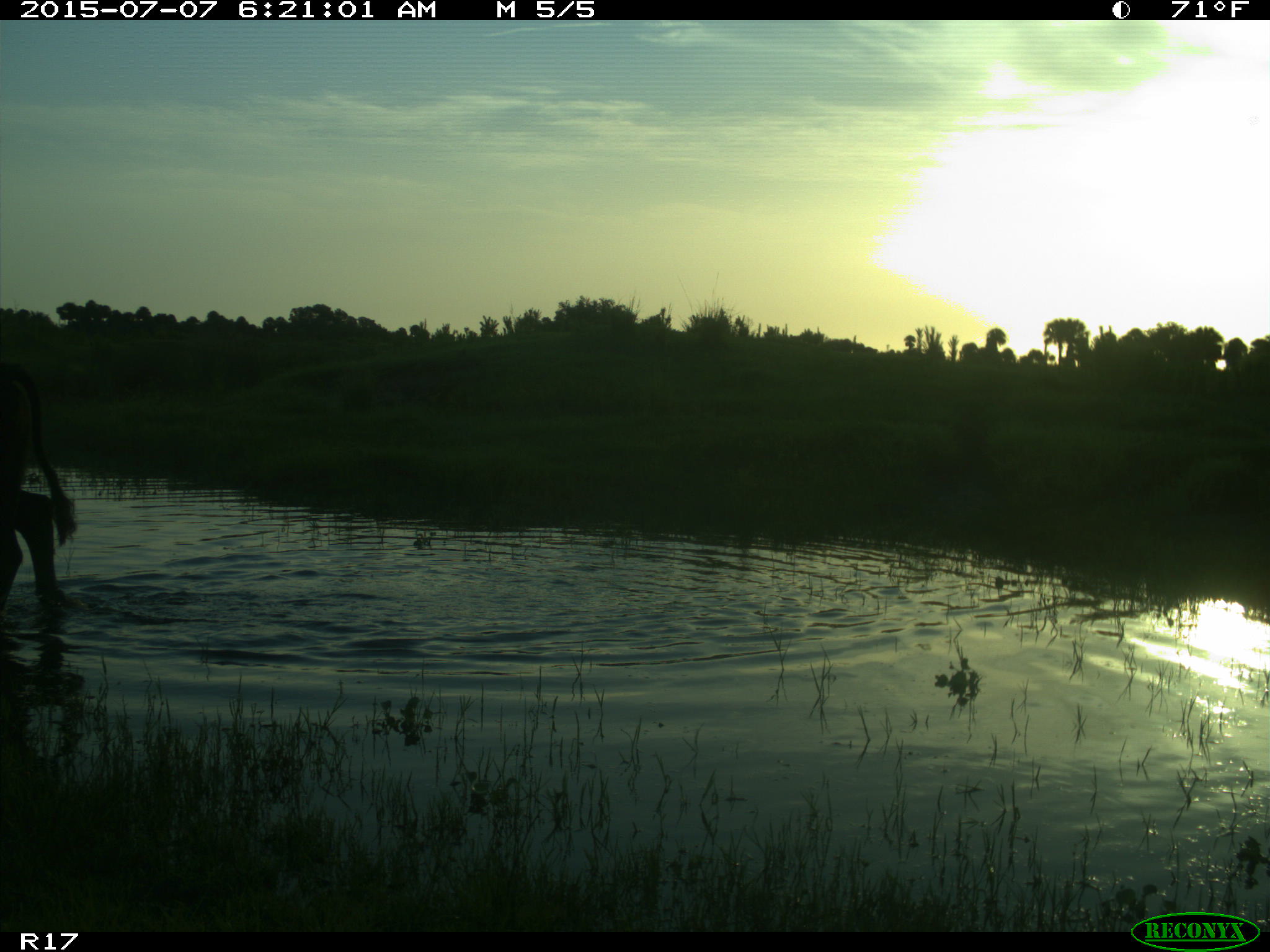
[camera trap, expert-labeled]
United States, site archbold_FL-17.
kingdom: Animalia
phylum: Chordata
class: Mammalia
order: Artiodactyla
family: Bovidae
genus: Bos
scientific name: Bos taurus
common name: domestic cow